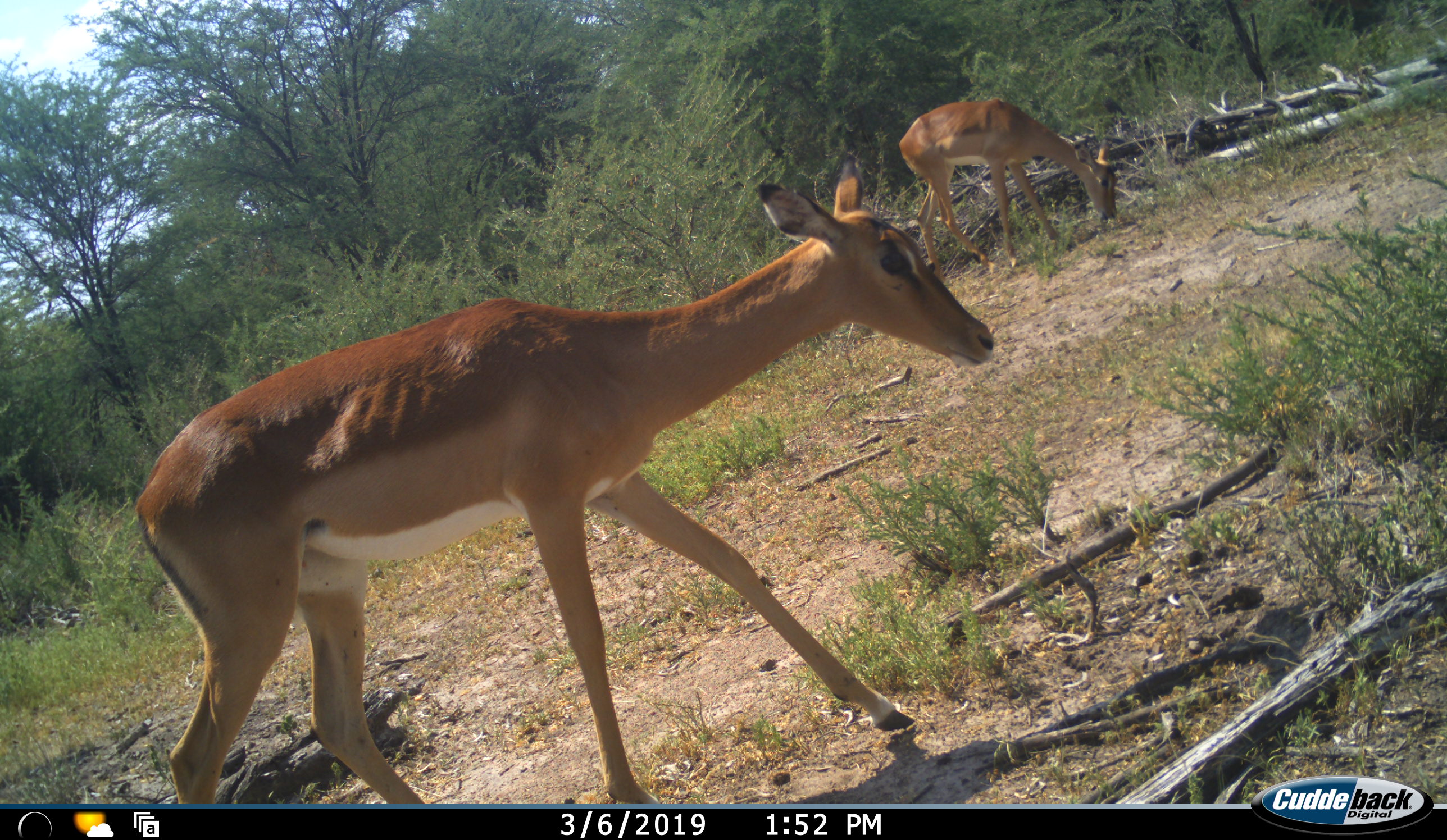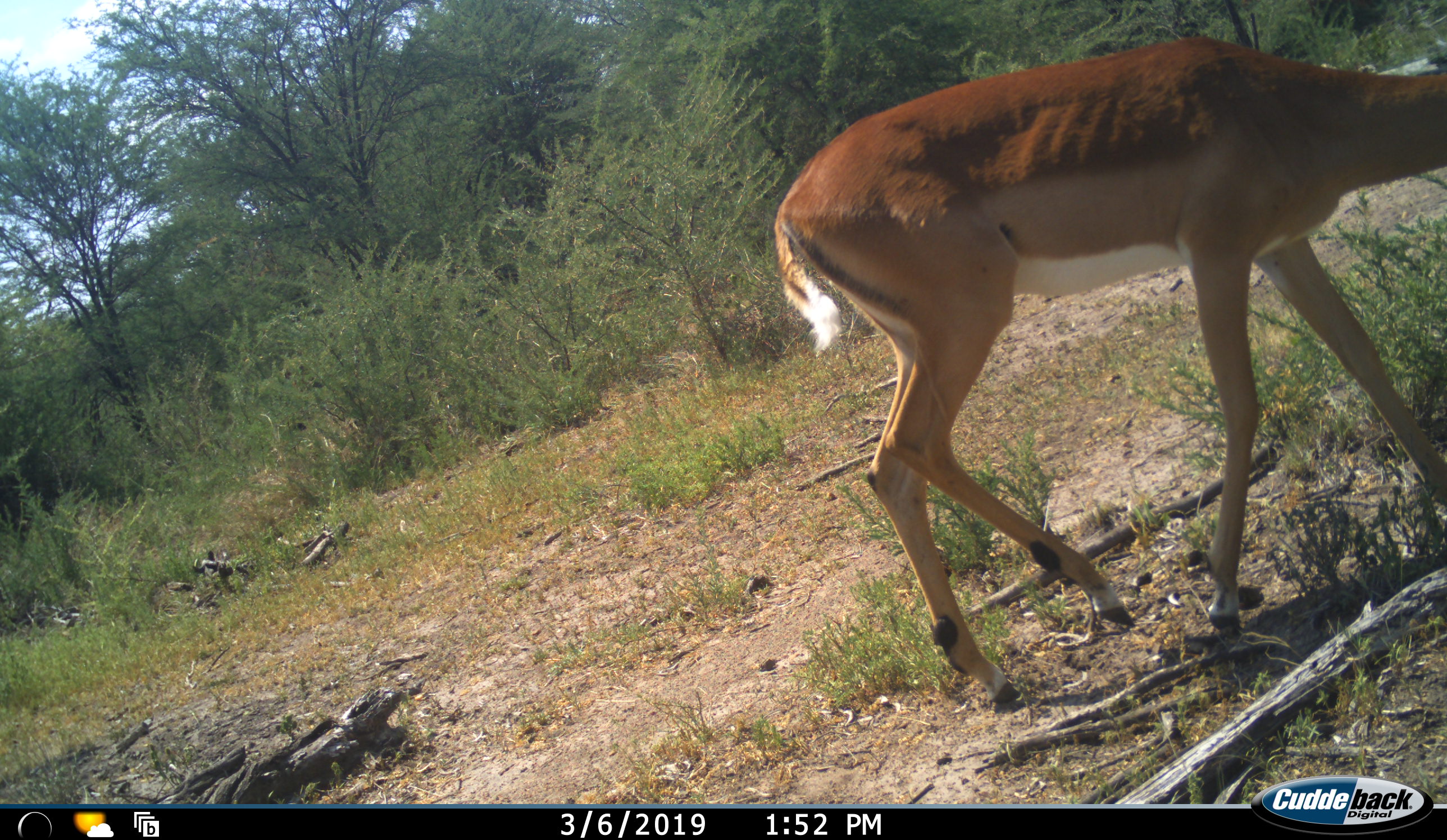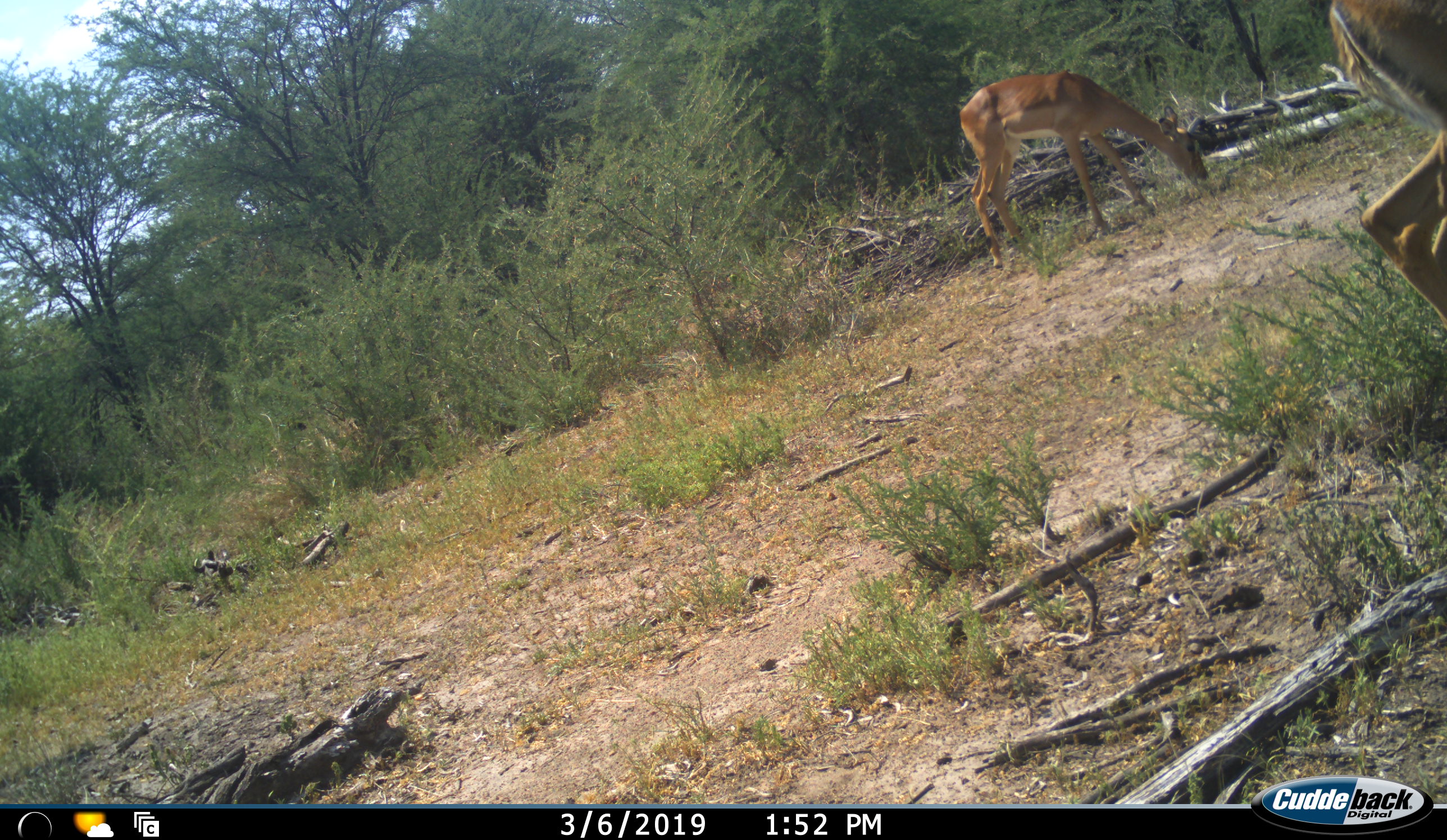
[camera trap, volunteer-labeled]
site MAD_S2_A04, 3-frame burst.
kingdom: Animalia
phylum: Chordata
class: Mammalia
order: Artiodactyla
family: Bovidae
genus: Aepyceros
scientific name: Aepyceros melampus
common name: impala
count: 2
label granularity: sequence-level